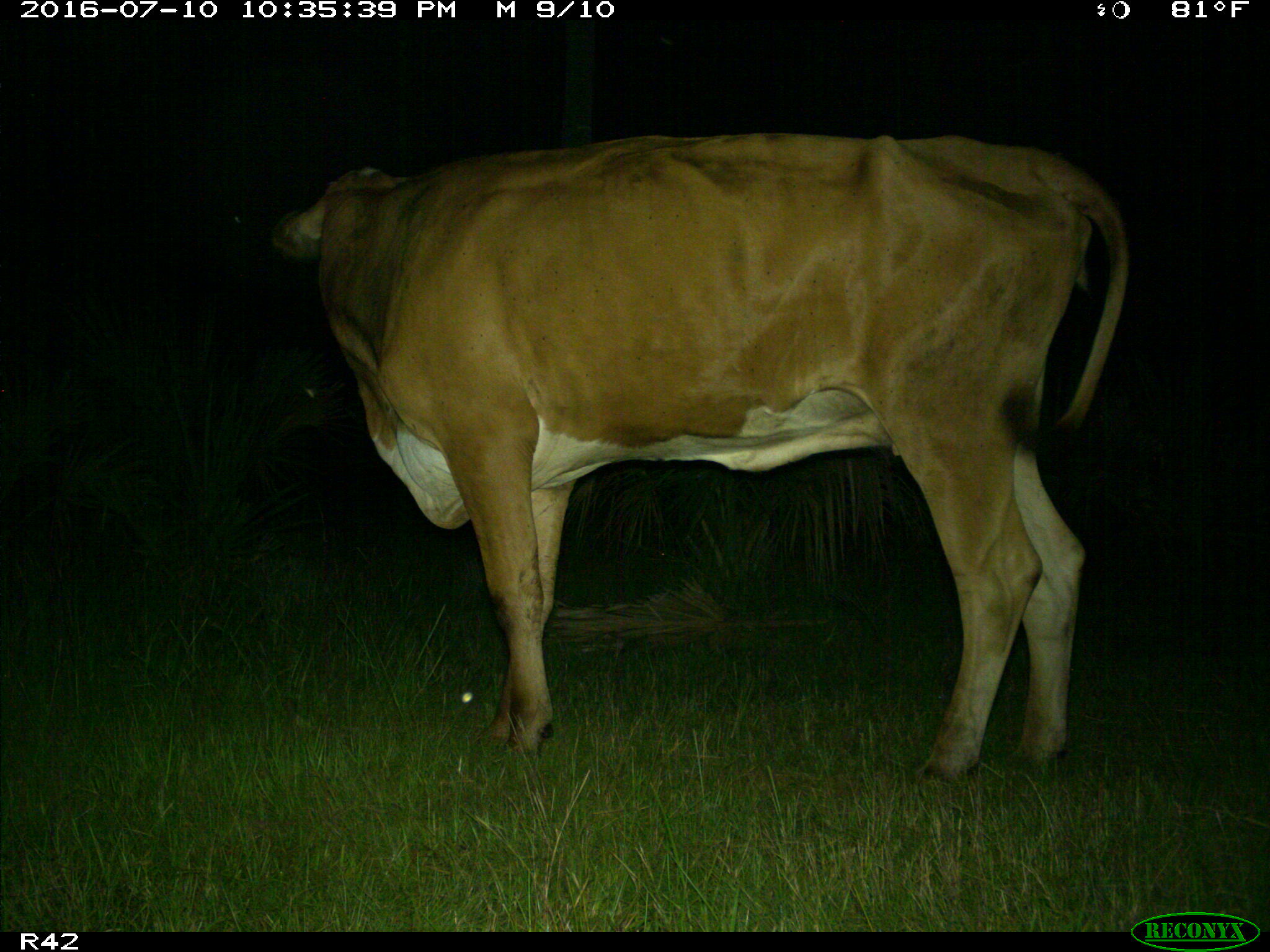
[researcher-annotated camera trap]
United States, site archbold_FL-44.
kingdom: Animalia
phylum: Chordata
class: Mammalia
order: Artiodactyla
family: Bovidae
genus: Bos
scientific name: Bos taurus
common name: domestic cow